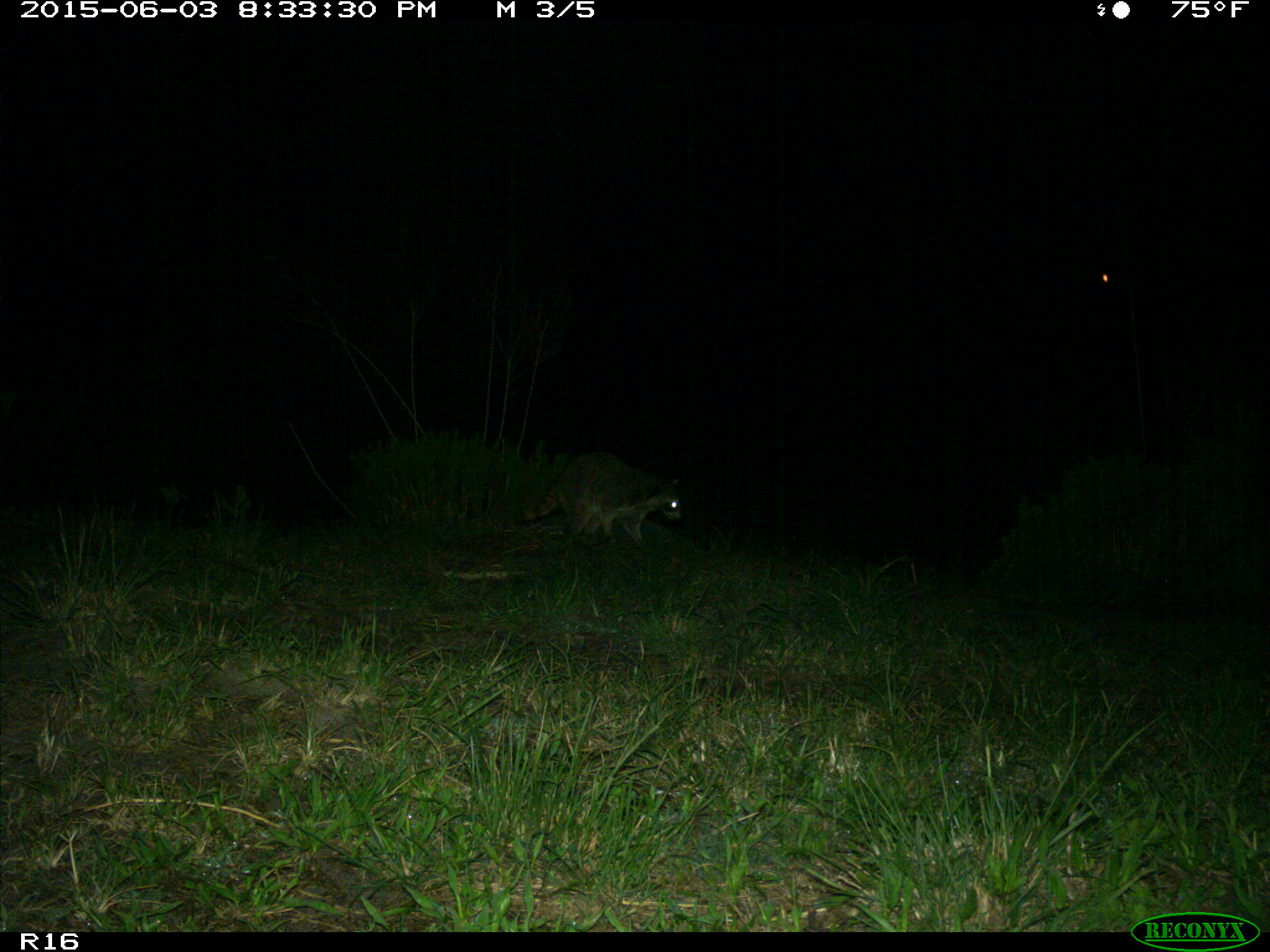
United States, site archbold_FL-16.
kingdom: Animalia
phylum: Chordata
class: Mammalia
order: Carnivora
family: Procyonidae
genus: Procyon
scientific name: Procyon lotor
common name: common raccoon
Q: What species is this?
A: Procyon lotor (common raccoon).